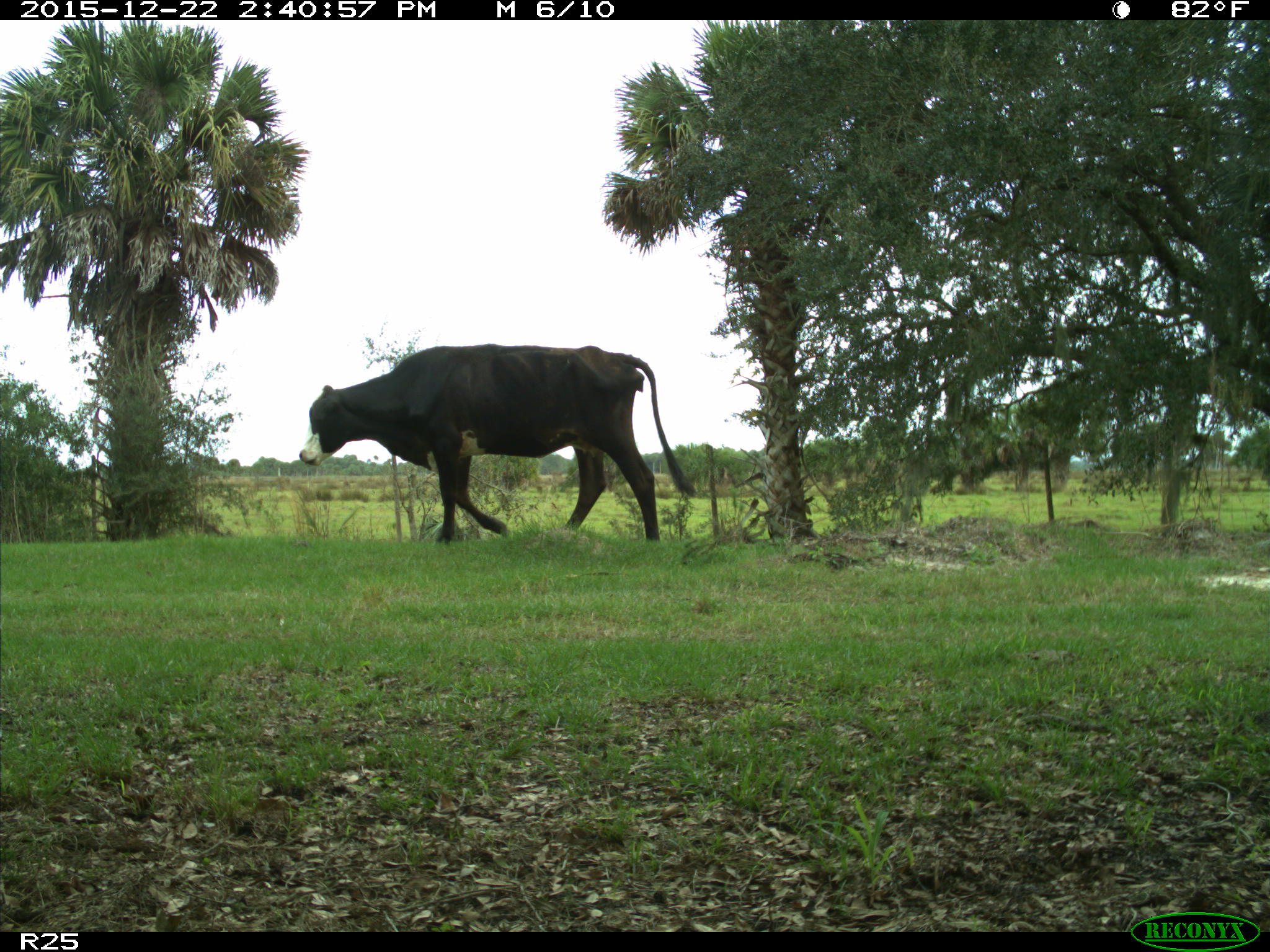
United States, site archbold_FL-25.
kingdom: Animalia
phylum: Chordata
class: Mammalia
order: Artiodactyla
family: Bovidae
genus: Bos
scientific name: Bos taurus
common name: domestic cow